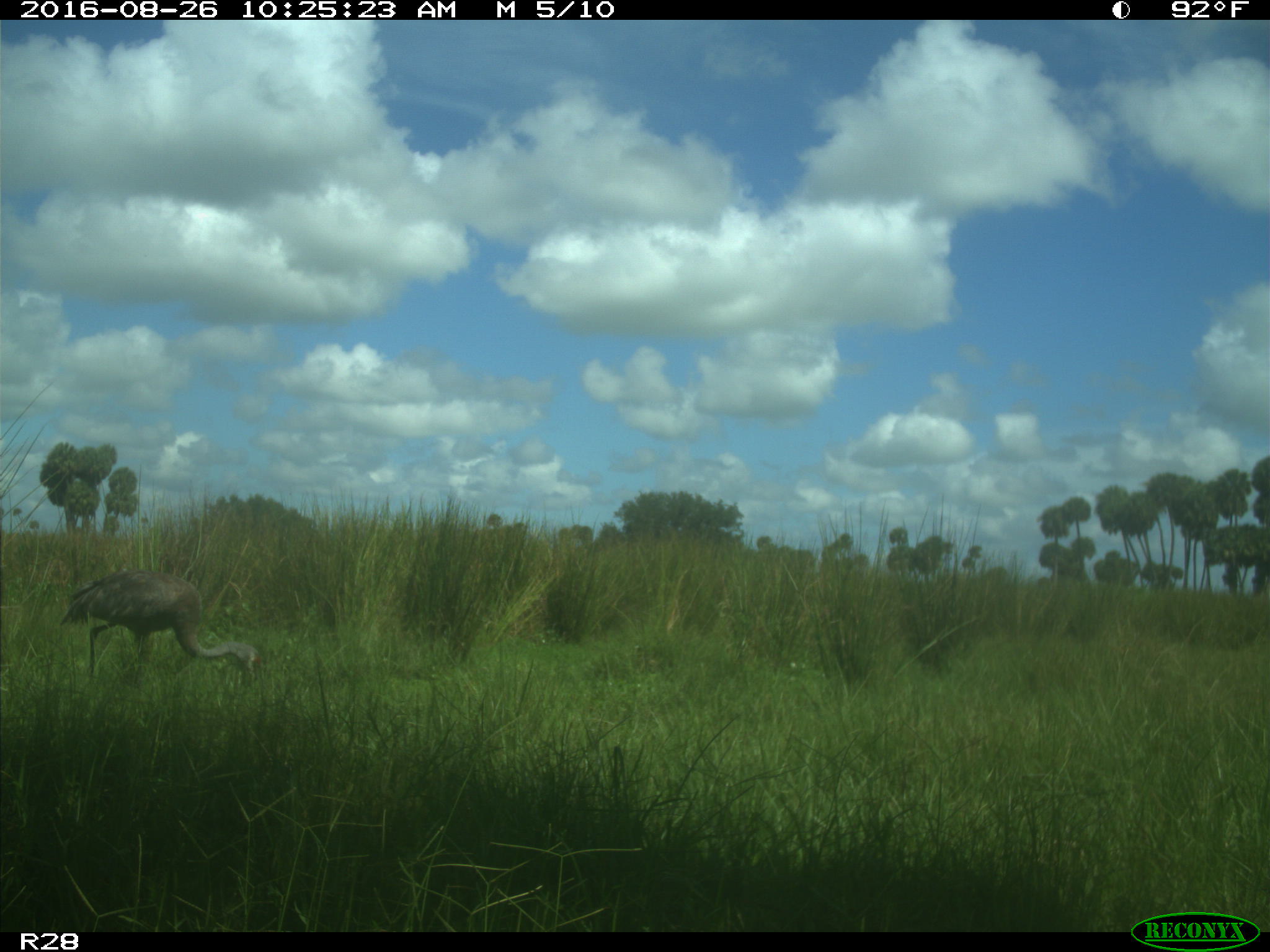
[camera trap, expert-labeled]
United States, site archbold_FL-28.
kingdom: Animalia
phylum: Chordata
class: Aves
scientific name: Aves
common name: birds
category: unidentified bird